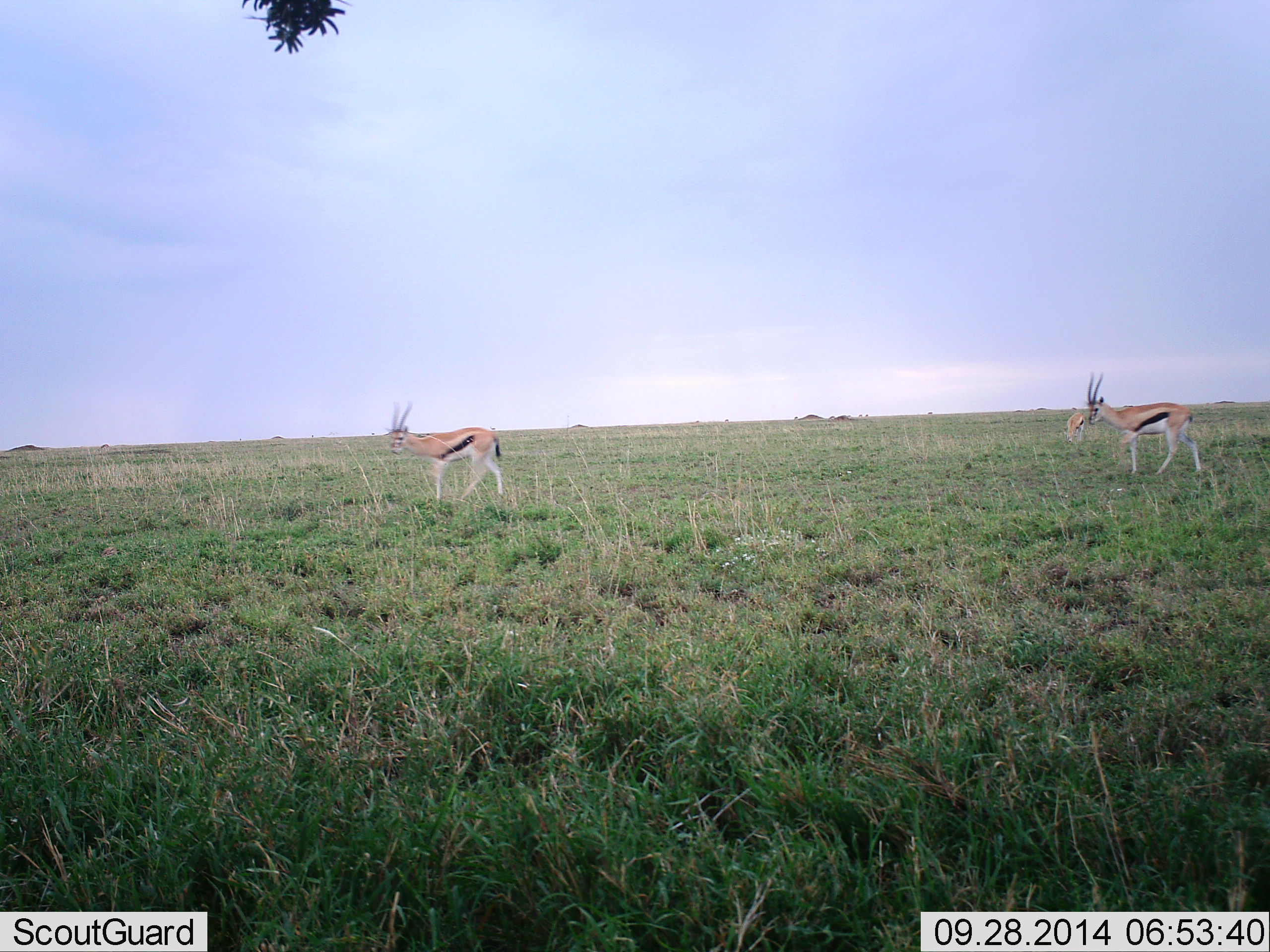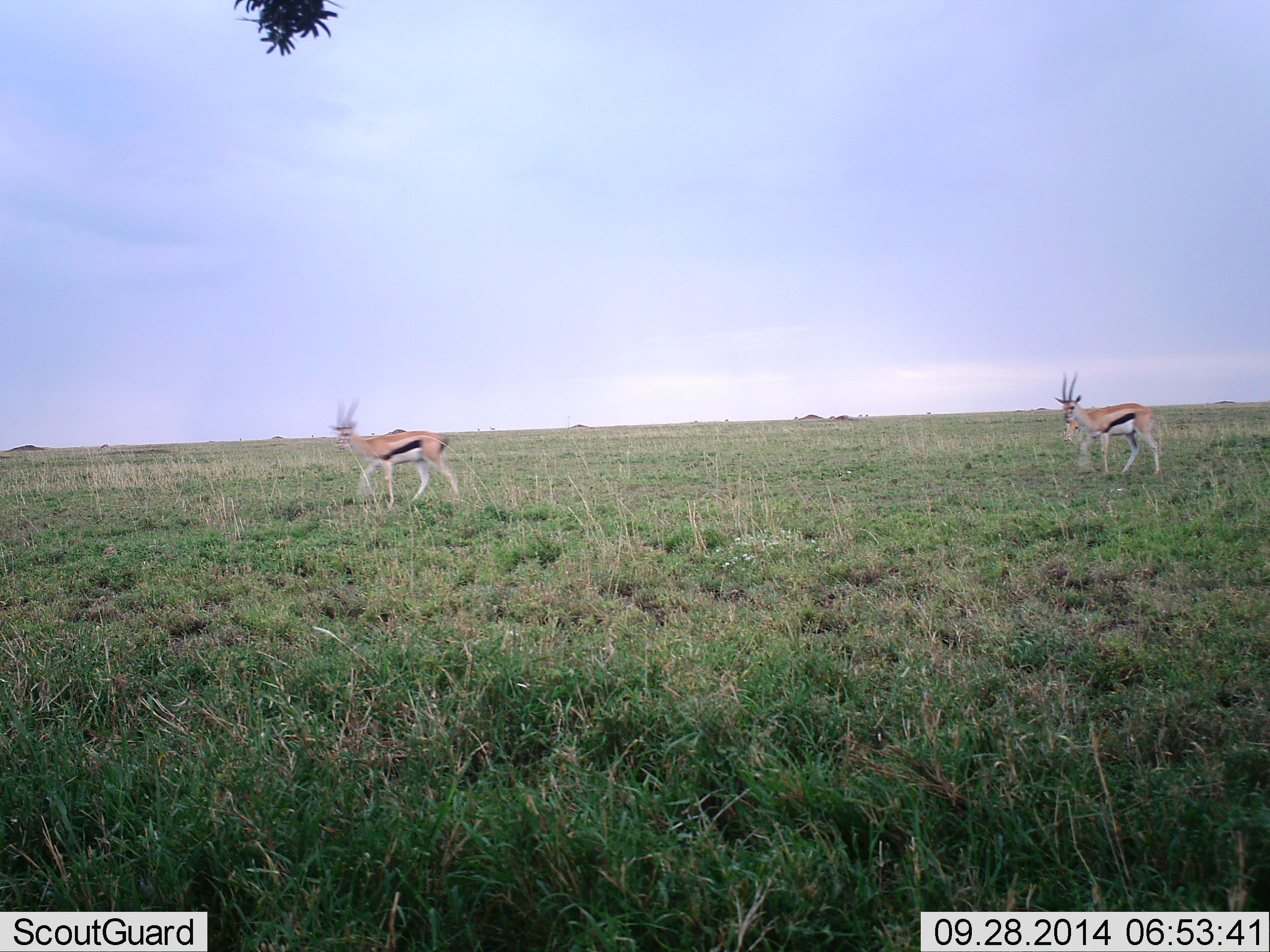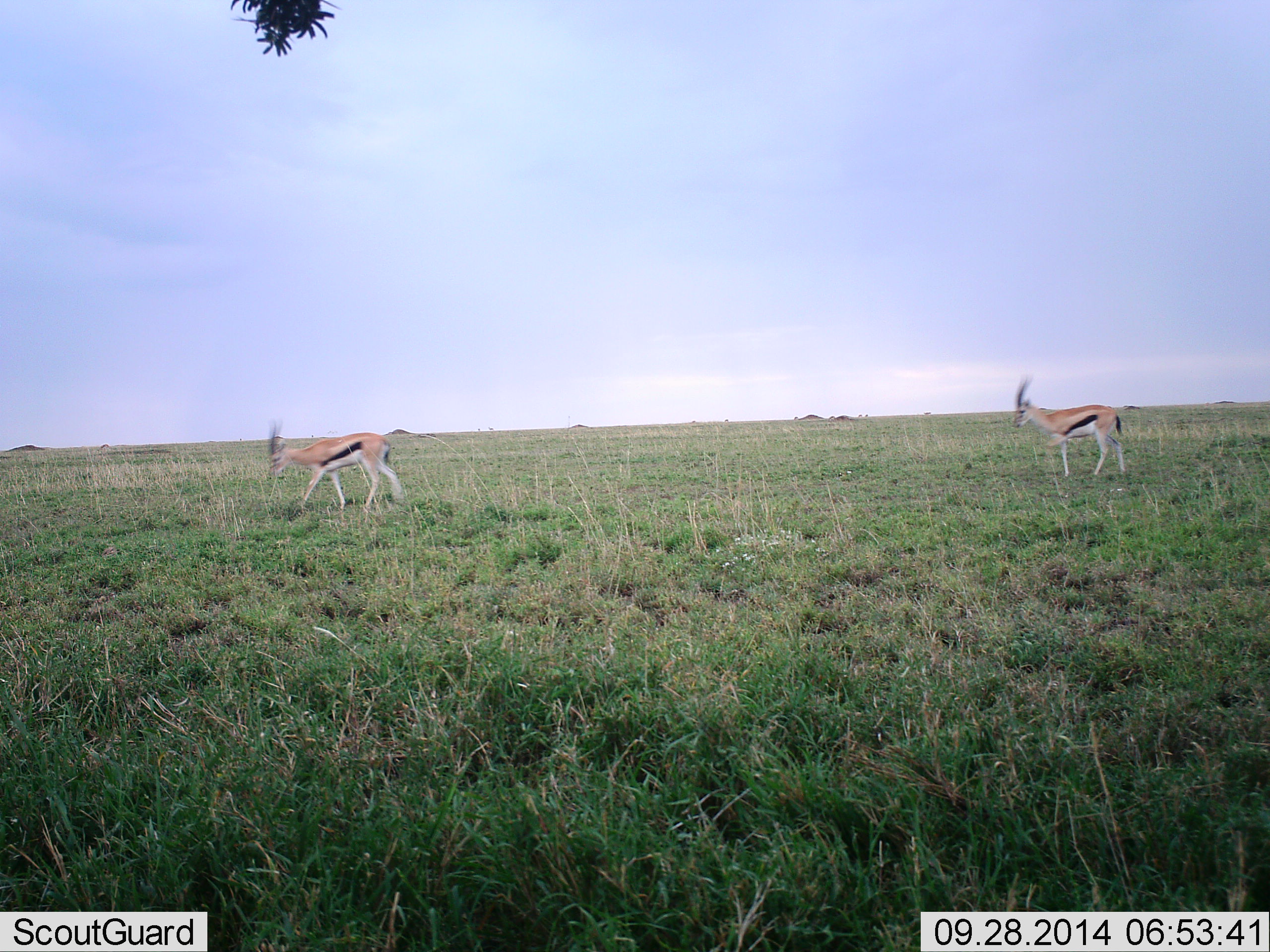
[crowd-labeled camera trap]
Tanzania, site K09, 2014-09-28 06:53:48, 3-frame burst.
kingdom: Animalia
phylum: Chordata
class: Mammalia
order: Artiodactyla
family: Bovidae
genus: Eudorcas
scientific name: Eudorcas thomsonii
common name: thomson's gazelle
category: gazellethomsons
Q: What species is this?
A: Gazellethomsons (thomson's gazelle) (Eudorcas thomsonii).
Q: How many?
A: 2.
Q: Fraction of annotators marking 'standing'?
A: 10%.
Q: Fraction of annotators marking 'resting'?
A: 0%.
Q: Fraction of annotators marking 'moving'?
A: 90%.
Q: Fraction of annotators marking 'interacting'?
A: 0%.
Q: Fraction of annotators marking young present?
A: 0%.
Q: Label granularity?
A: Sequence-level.